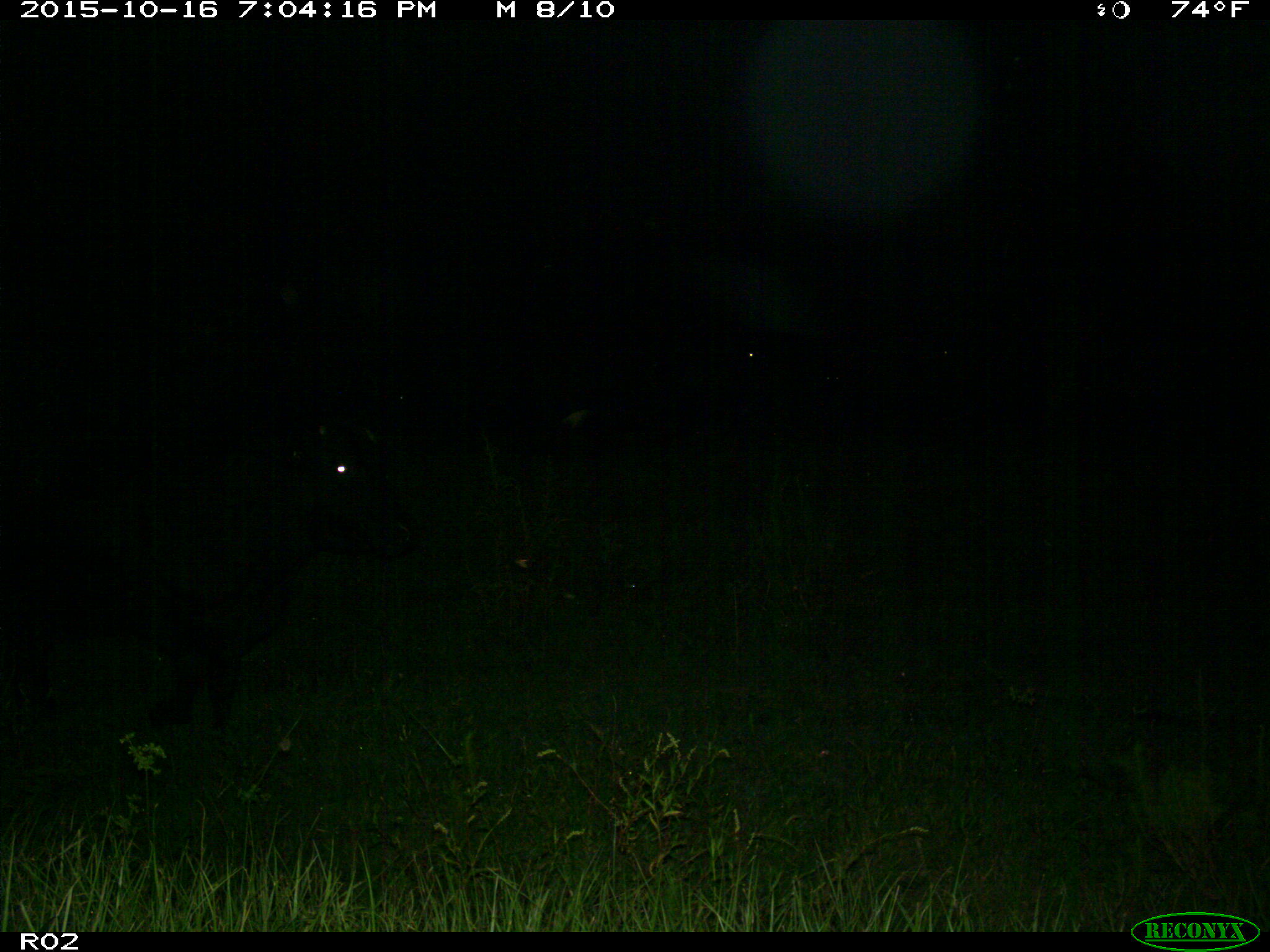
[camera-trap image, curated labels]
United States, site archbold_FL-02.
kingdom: Animalia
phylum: Chordata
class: Mammalia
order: Artiodactyla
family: Bovidae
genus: Bos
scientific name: Bos taurus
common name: domestic cow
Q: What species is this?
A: Bos taurus (domestic cow).